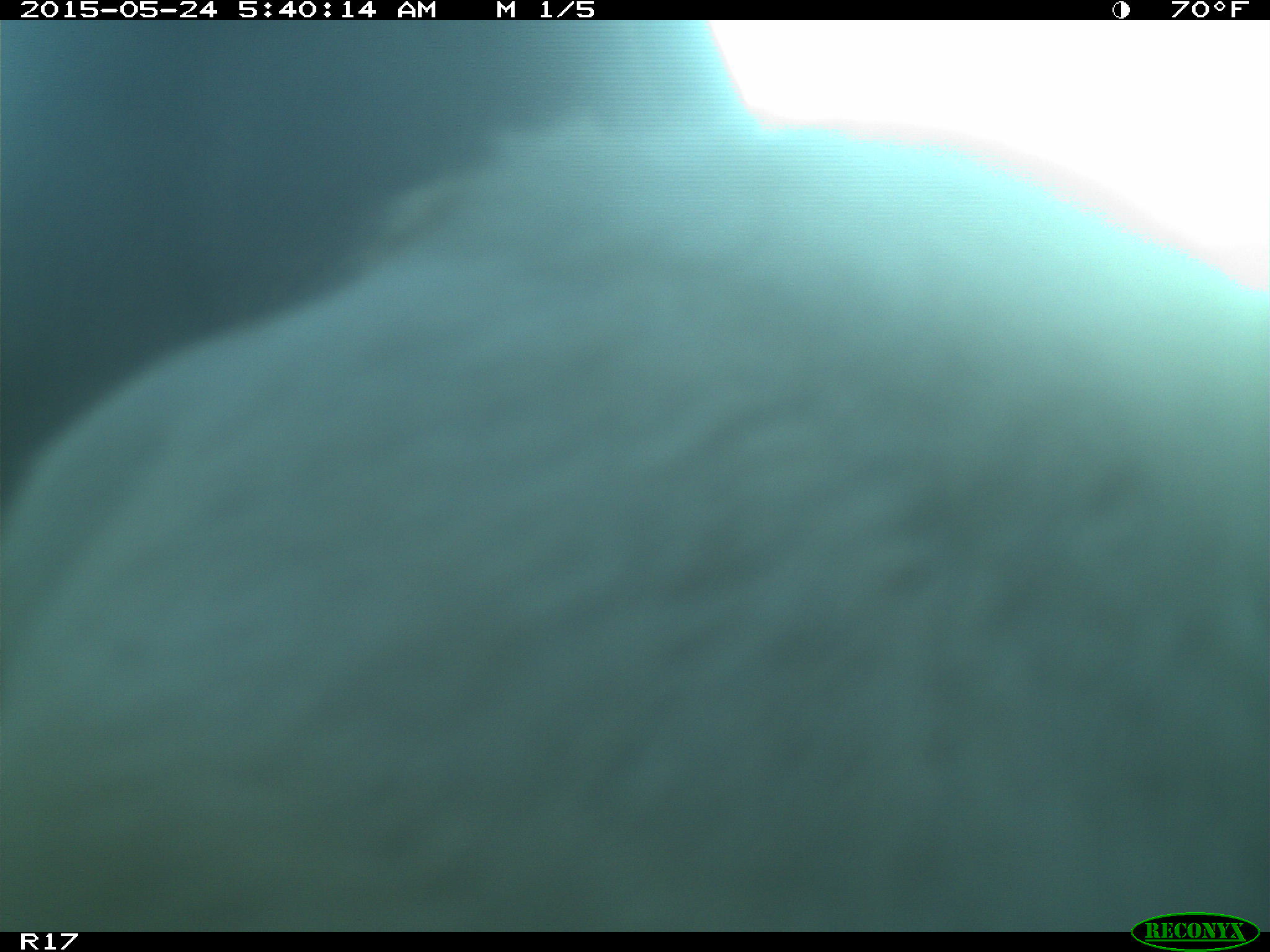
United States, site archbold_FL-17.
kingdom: Animalia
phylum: Chordata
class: Mammalia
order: Artiodactyla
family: Bovidae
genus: Bos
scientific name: Bos taurus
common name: domestic cow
Bos taurus (domestic cow).